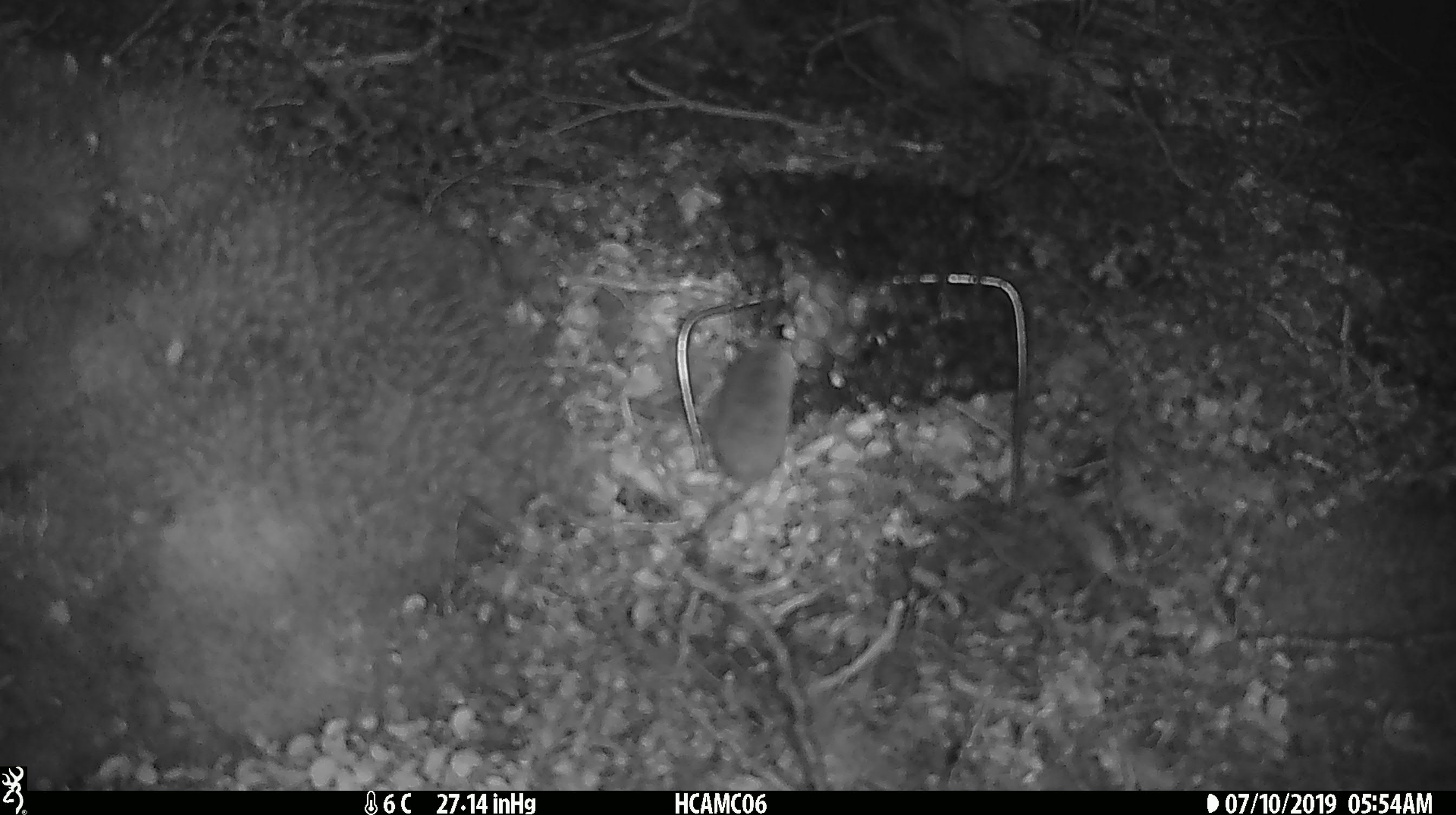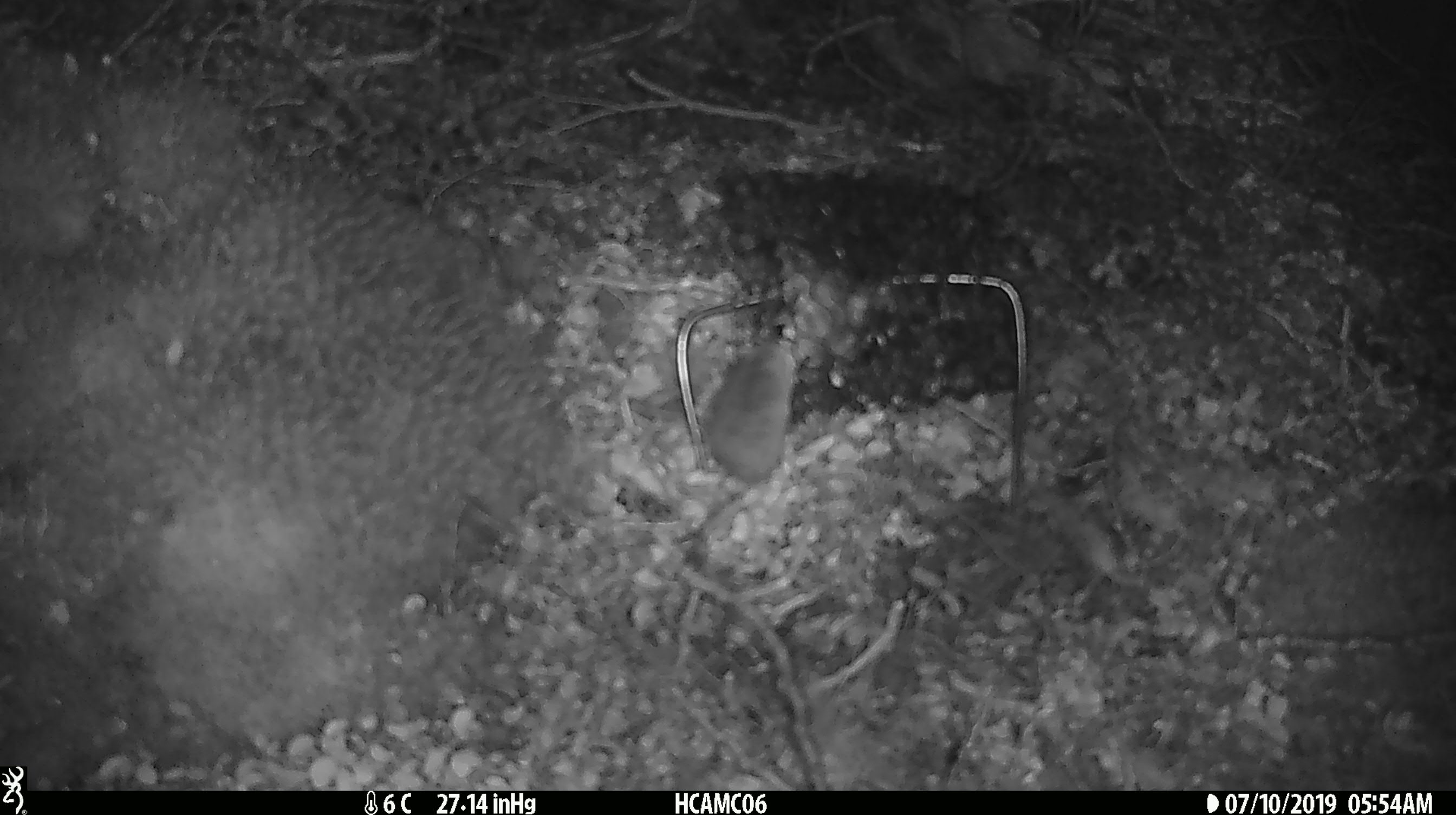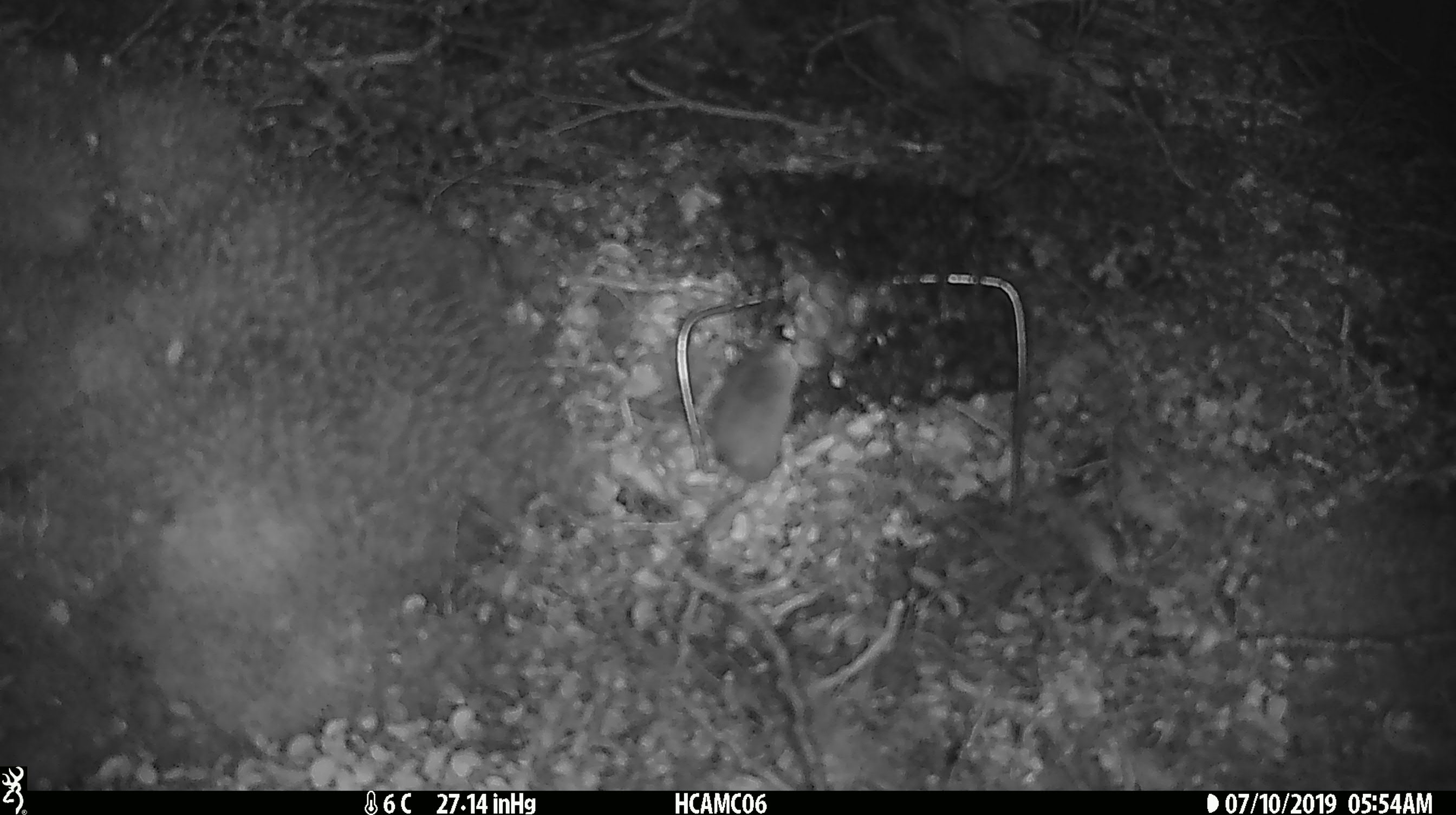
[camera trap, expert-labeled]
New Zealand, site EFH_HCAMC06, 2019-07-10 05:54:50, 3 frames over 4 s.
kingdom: Animalia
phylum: Chordata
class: Mammalia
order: Rodentia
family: Muridae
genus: Mus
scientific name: Mus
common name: mouse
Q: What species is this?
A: Mouse (Mus).